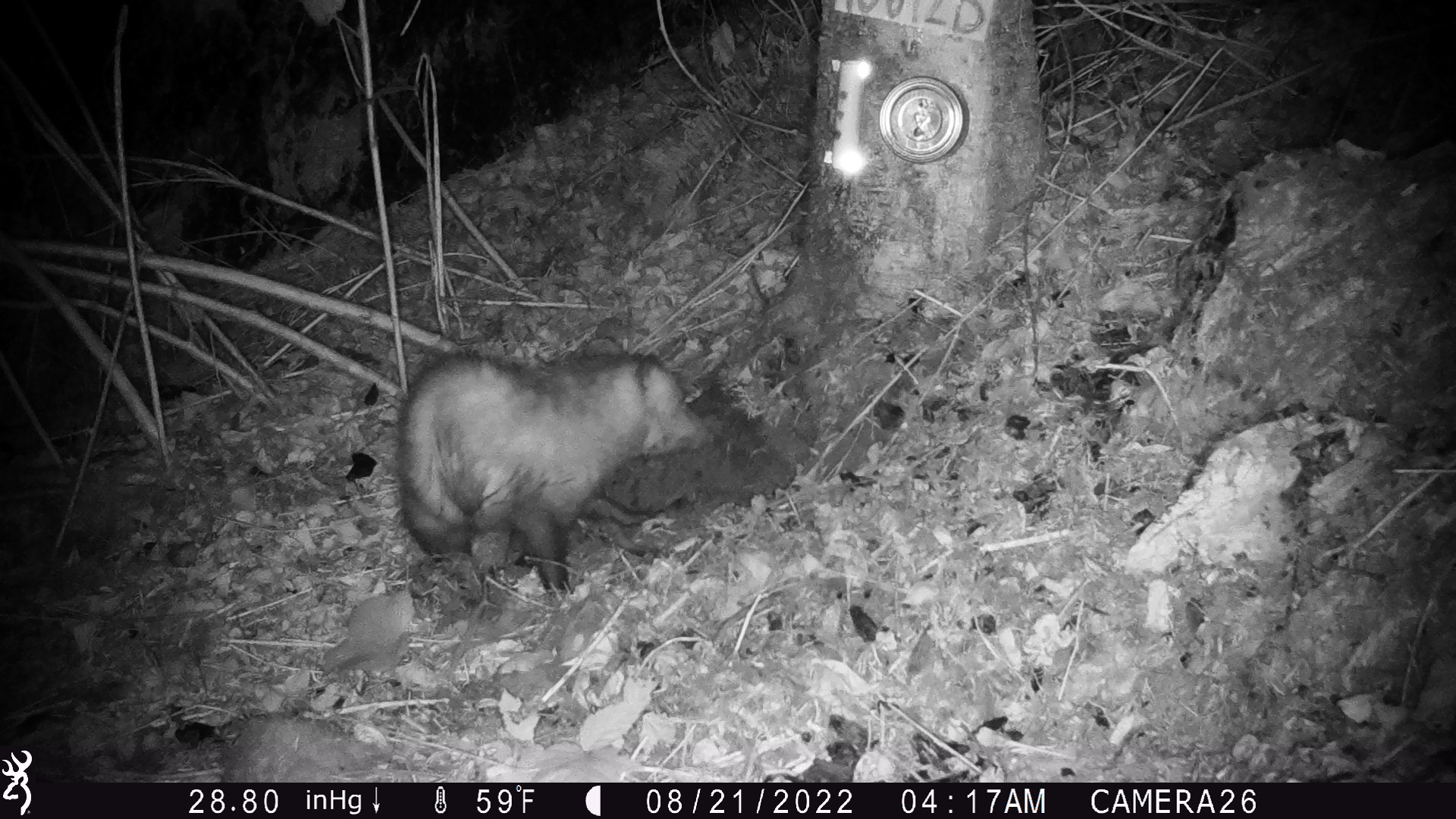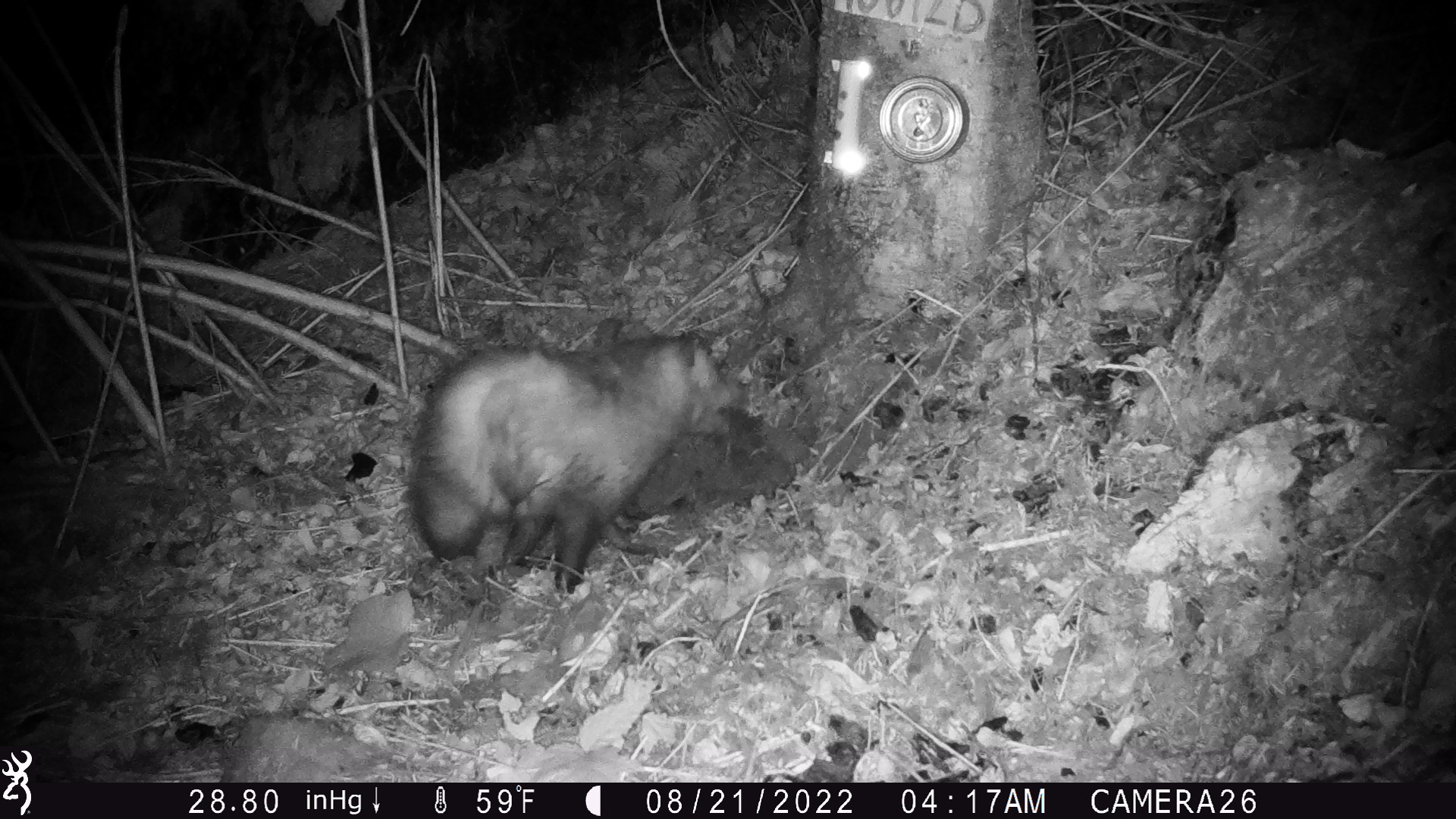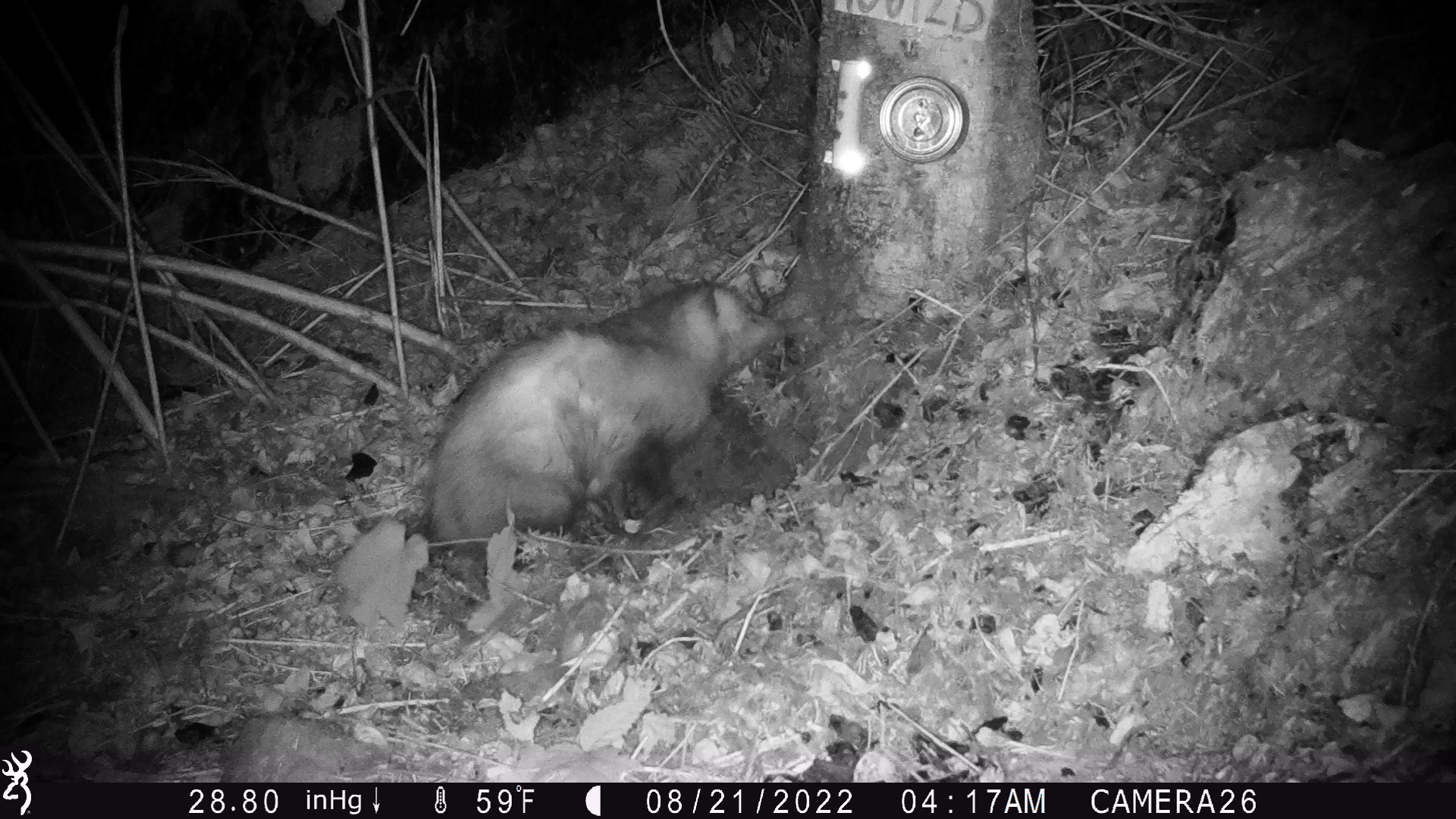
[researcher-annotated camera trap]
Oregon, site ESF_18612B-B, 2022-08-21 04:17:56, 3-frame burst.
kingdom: Animalia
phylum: Chordata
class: Mammalia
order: Didelphimorphia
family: Didelphidae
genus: Didelphis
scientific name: Didelphis virginiana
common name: virginia opossum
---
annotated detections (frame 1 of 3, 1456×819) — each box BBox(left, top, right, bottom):
virginia opossum: BBox(351, 294, 748, 608)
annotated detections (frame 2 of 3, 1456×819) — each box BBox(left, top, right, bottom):
virginia opossum: BBox(396, 314, 751, 618)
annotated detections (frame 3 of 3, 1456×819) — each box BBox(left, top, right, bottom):
virginia opossum: BBox(414, 260, 784, 571)